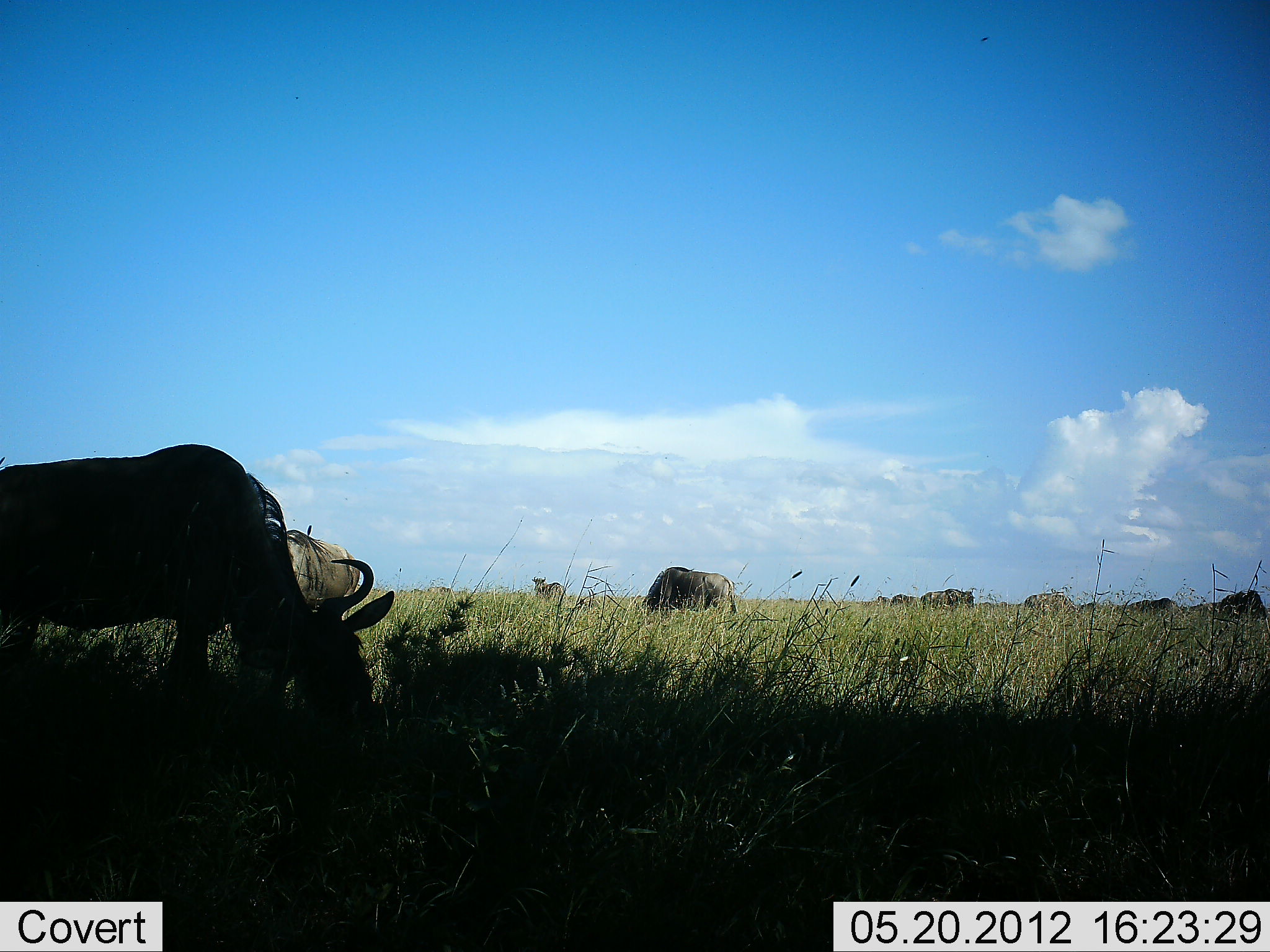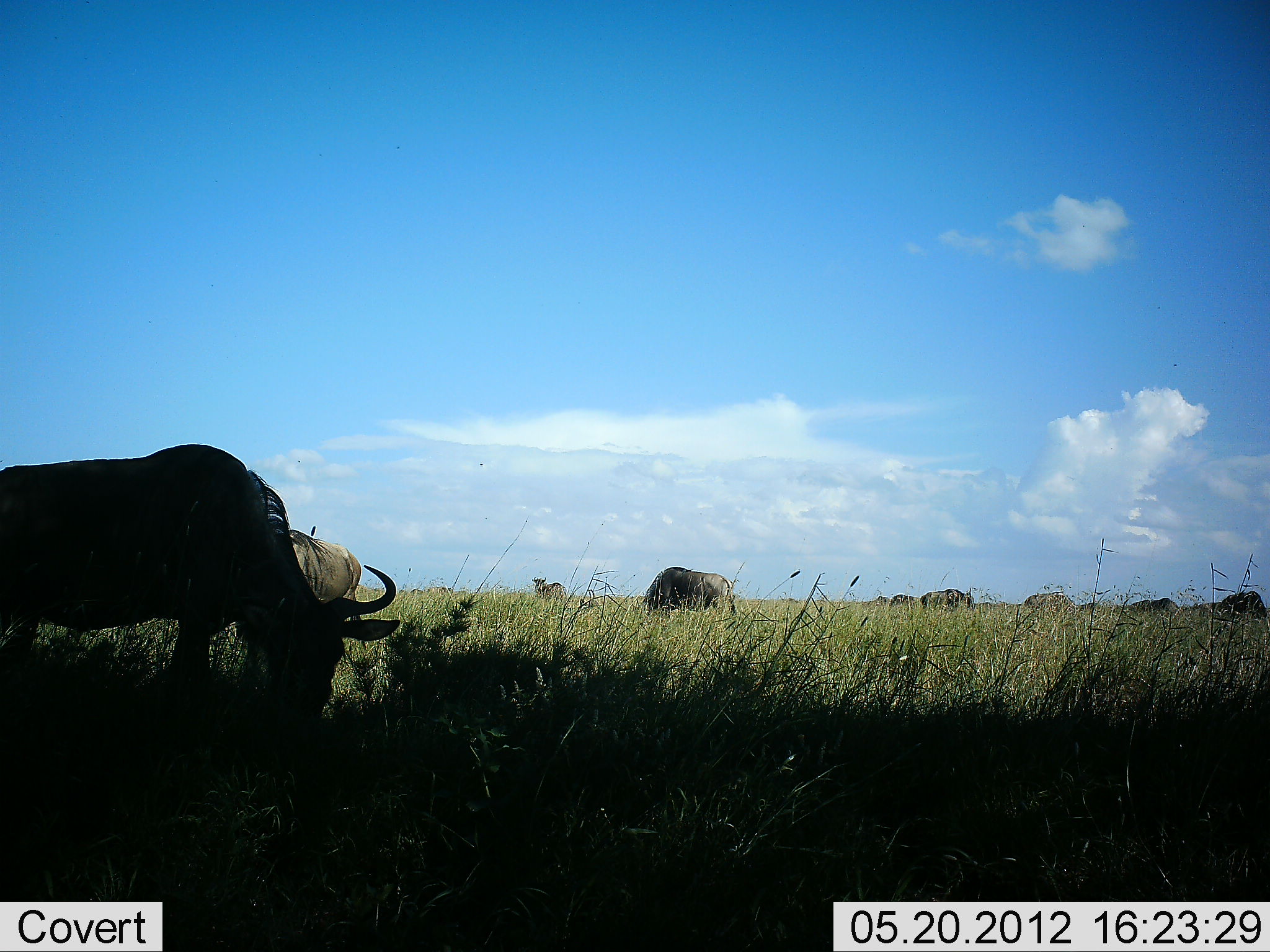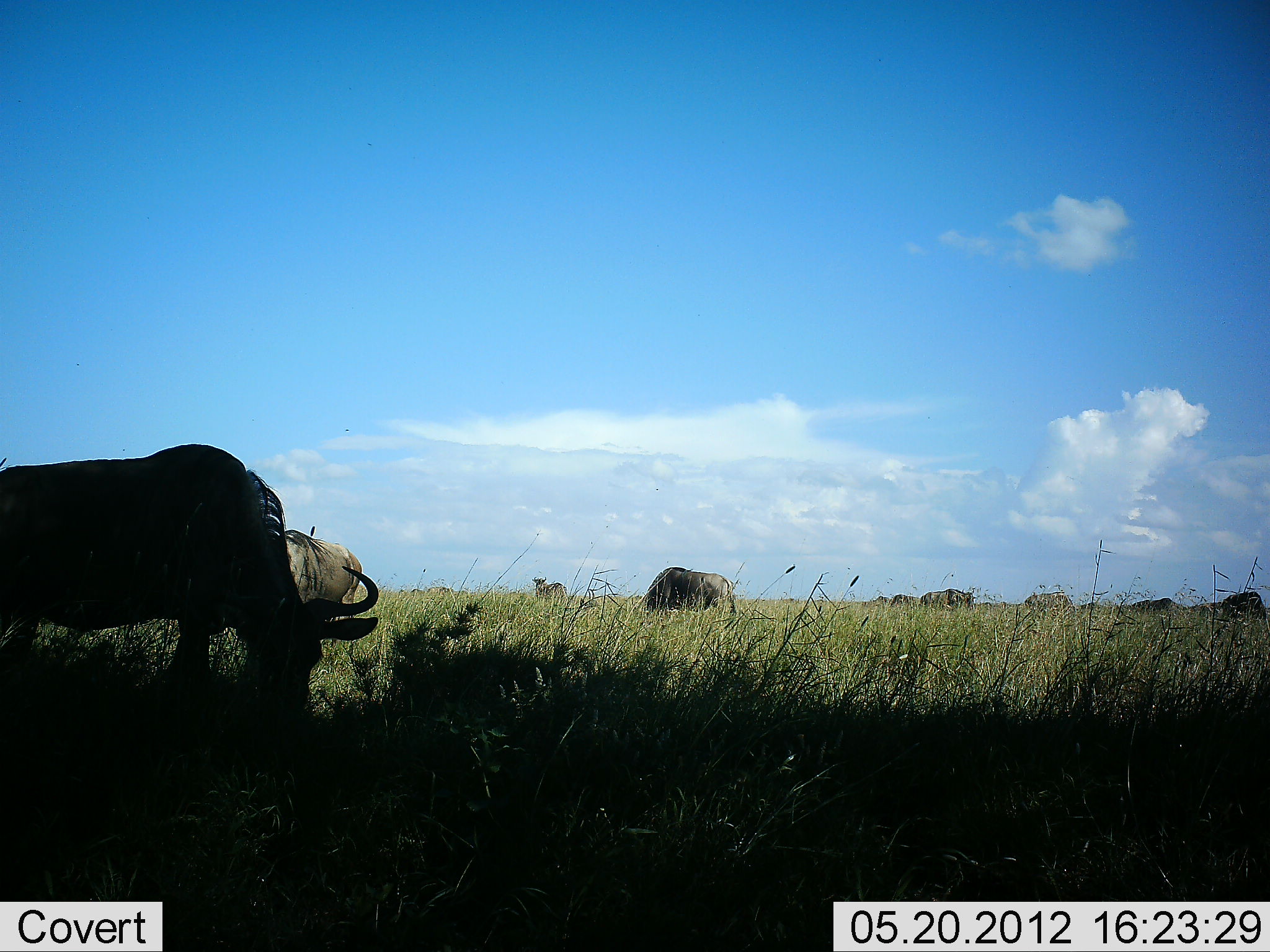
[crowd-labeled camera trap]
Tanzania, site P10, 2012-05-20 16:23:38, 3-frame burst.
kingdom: Animalia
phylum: Chordata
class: Mammalia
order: Artiodactyla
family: Bovidae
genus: Connochaetes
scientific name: Connochaetes taurinus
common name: blue wildebeest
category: wildebeest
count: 11-50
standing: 45%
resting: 0%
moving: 0%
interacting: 0%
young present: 0%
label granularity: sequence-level